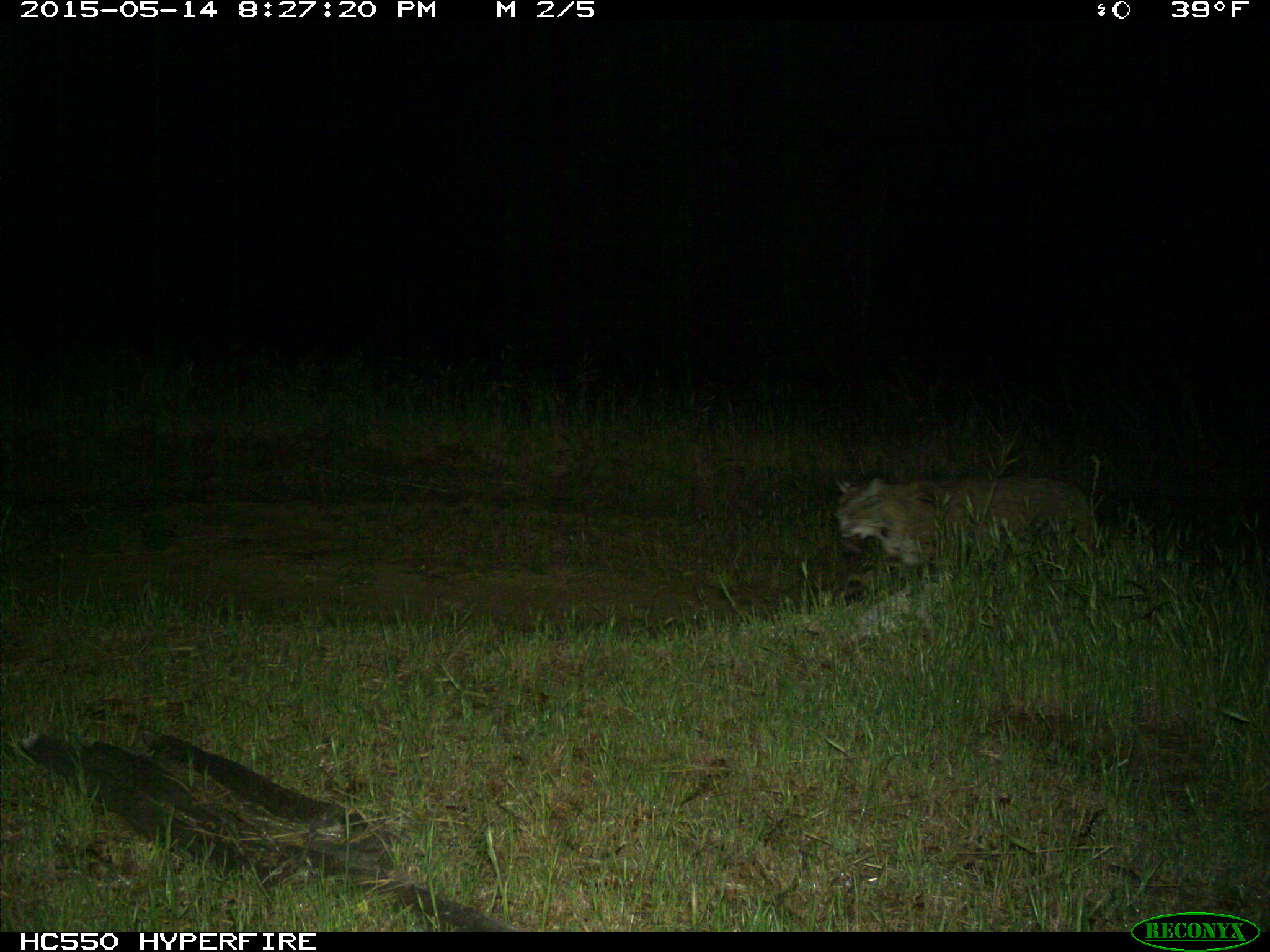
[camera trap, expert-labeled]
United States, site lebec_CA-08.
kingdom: Animalia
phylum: Chordata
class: Mammalia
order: Carnivora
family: Felidae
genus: Lynx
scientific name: Lynx rufus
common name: bobcat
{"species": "Lynx rufus (bobcat)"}